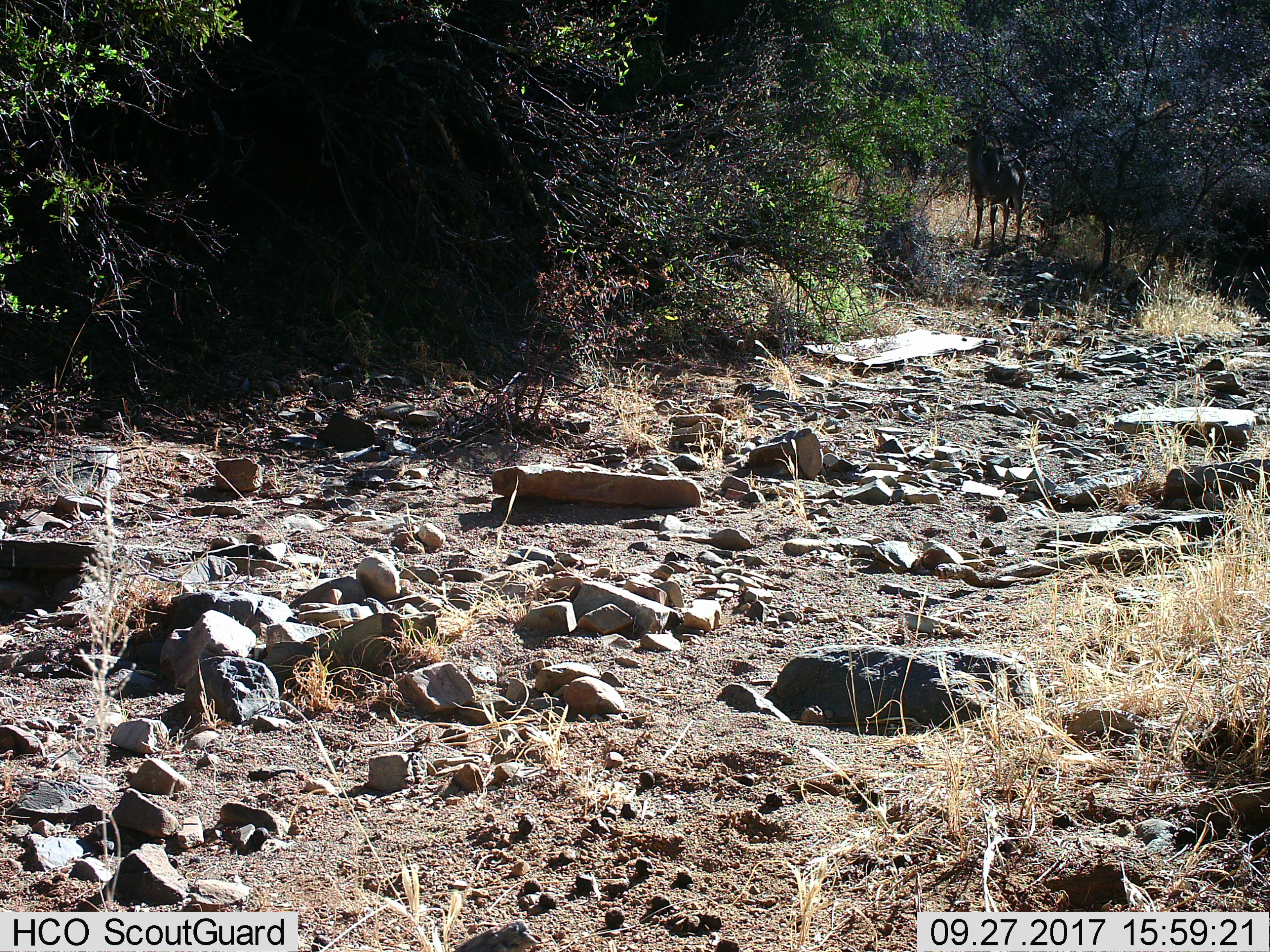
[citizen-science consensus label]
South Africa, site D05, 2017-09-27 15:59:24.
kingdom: Animalia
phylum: Chordata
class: Mammalia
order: Artiodactyla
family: Bovidae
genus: Tragelaphus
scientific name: Tragelaphus strepsiceros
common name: greater kudu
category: kudu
Kudu (greater kudu) (Tragelaphus strepsiceros), count 1. Behavior (volunteer vote fractions): standing 100%, resting 0%, moving 0%, interacting 0%. Young present (vote fraction): 0%. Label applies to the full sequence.